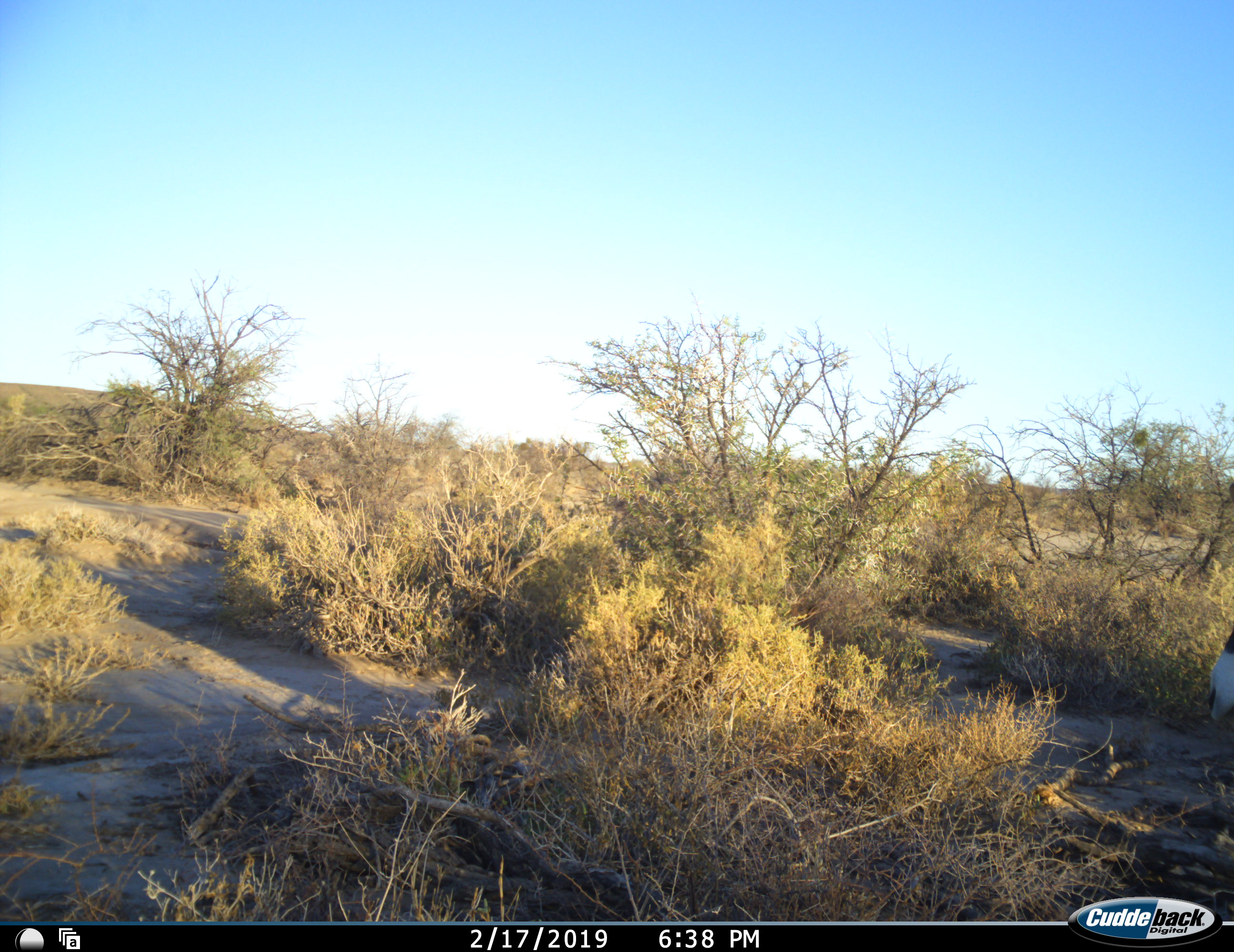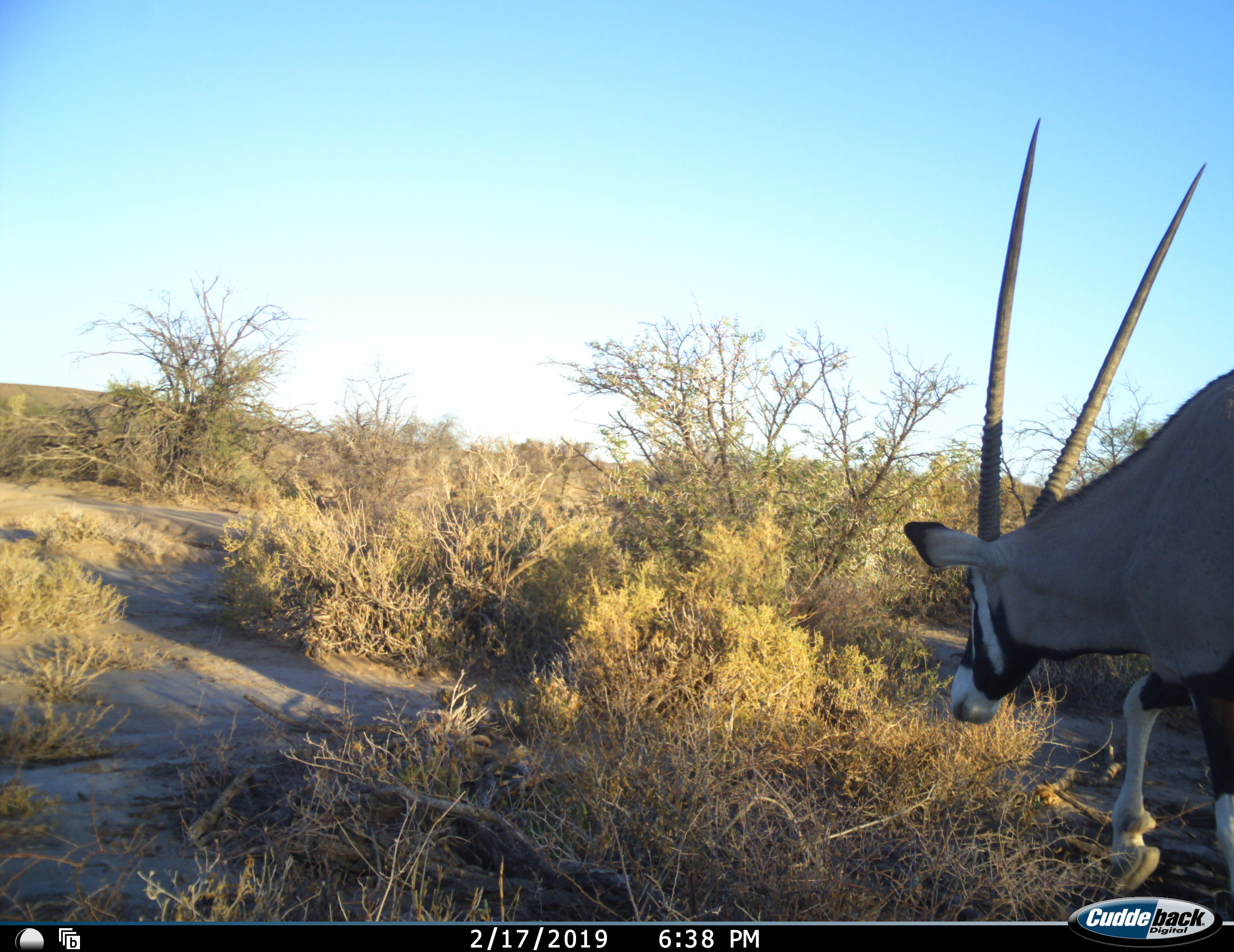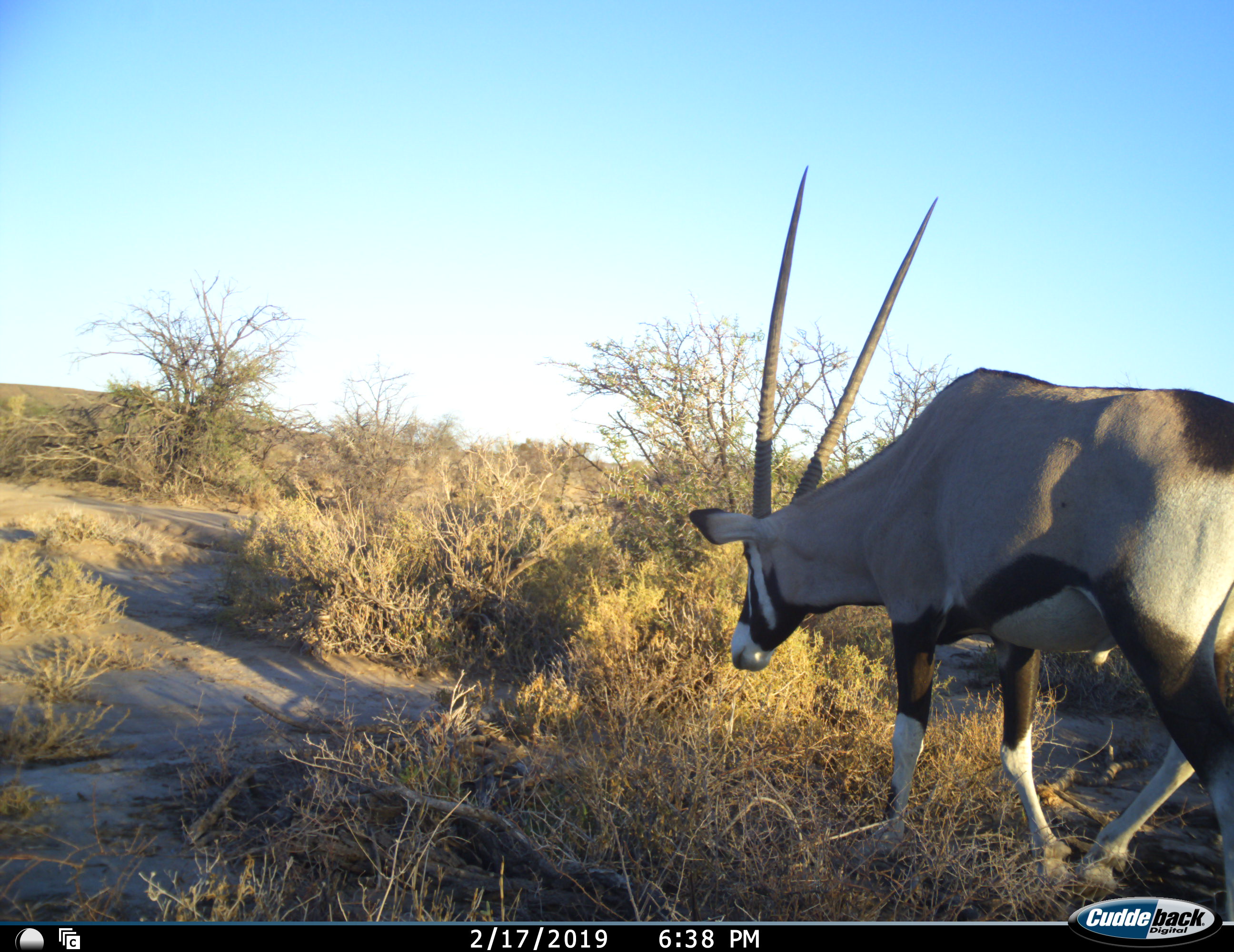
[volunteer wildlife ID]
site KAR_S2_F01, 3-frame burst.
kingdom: Animalia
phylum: Chordata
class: Mammalia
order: Artiodactyla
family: Bovidae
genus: Oryx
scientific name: Oryx gazella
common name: gemsbok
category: oryx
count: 1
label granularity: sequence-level